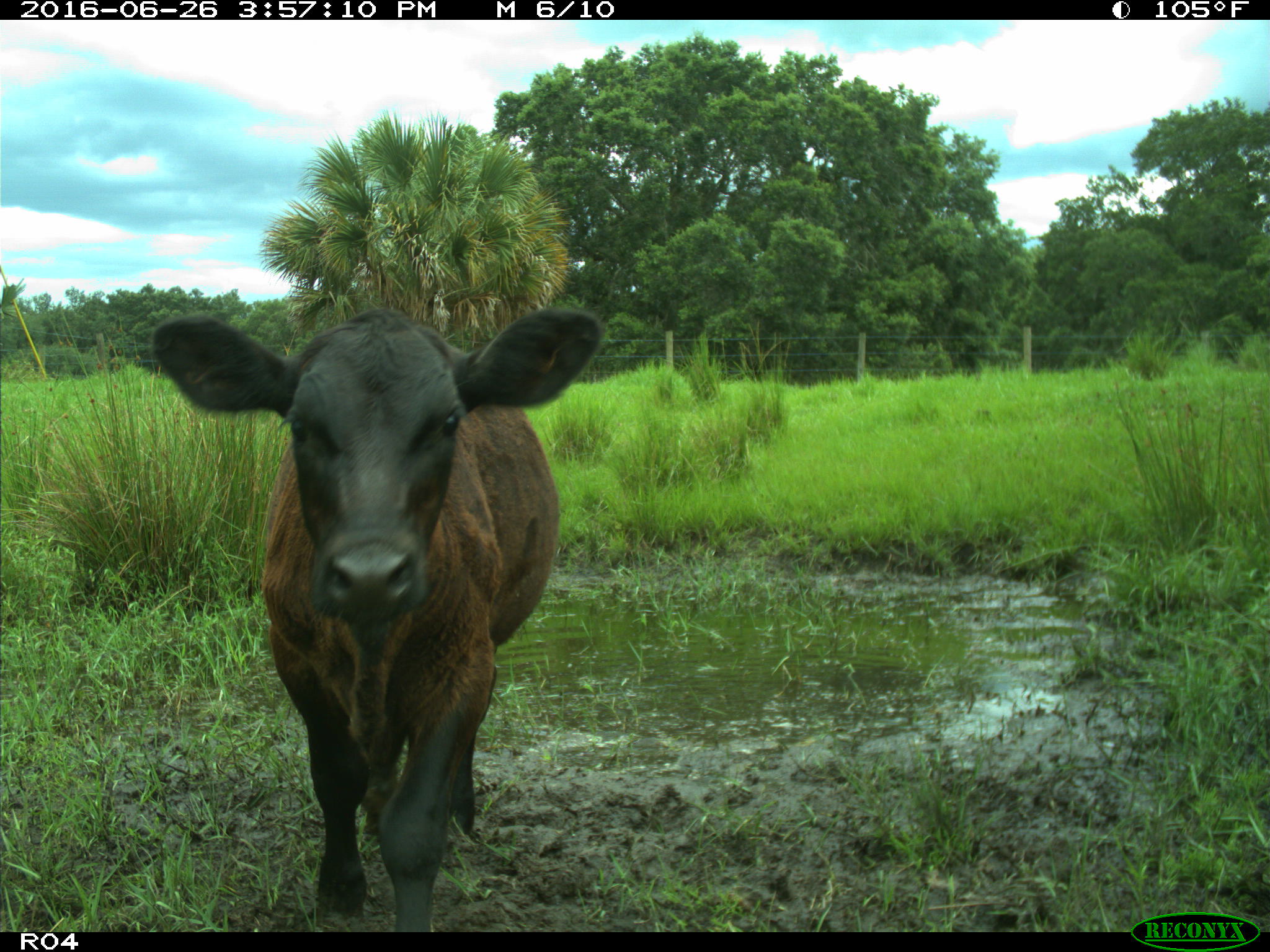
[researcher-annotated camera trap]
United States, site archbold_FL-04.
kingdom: Animalia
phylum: Chordata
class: Mammalia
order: Artiodactyla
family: Bovidae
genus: Bos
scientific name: Bos taurus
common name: domestic cow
Bos taurus (domestic cow).